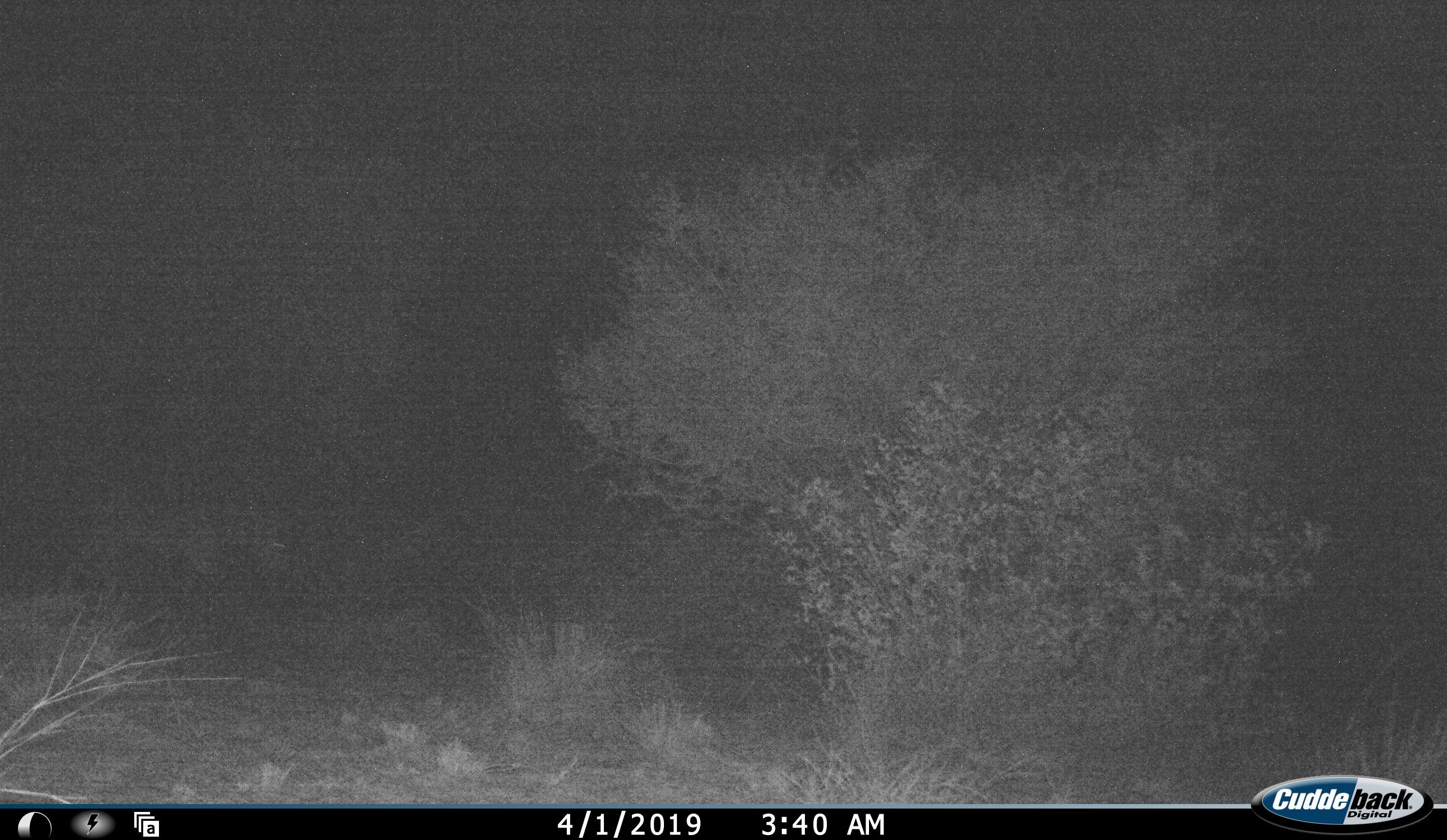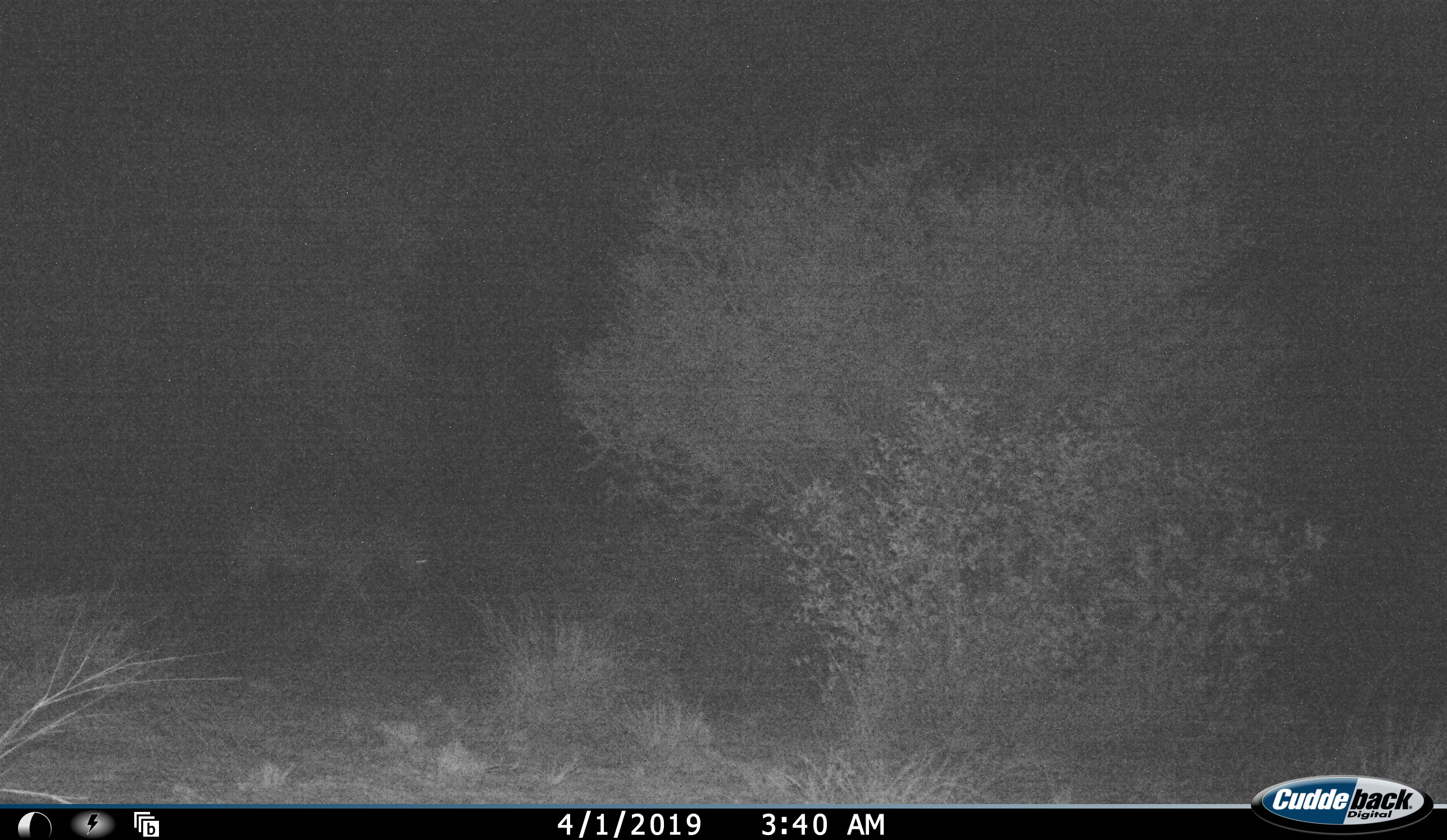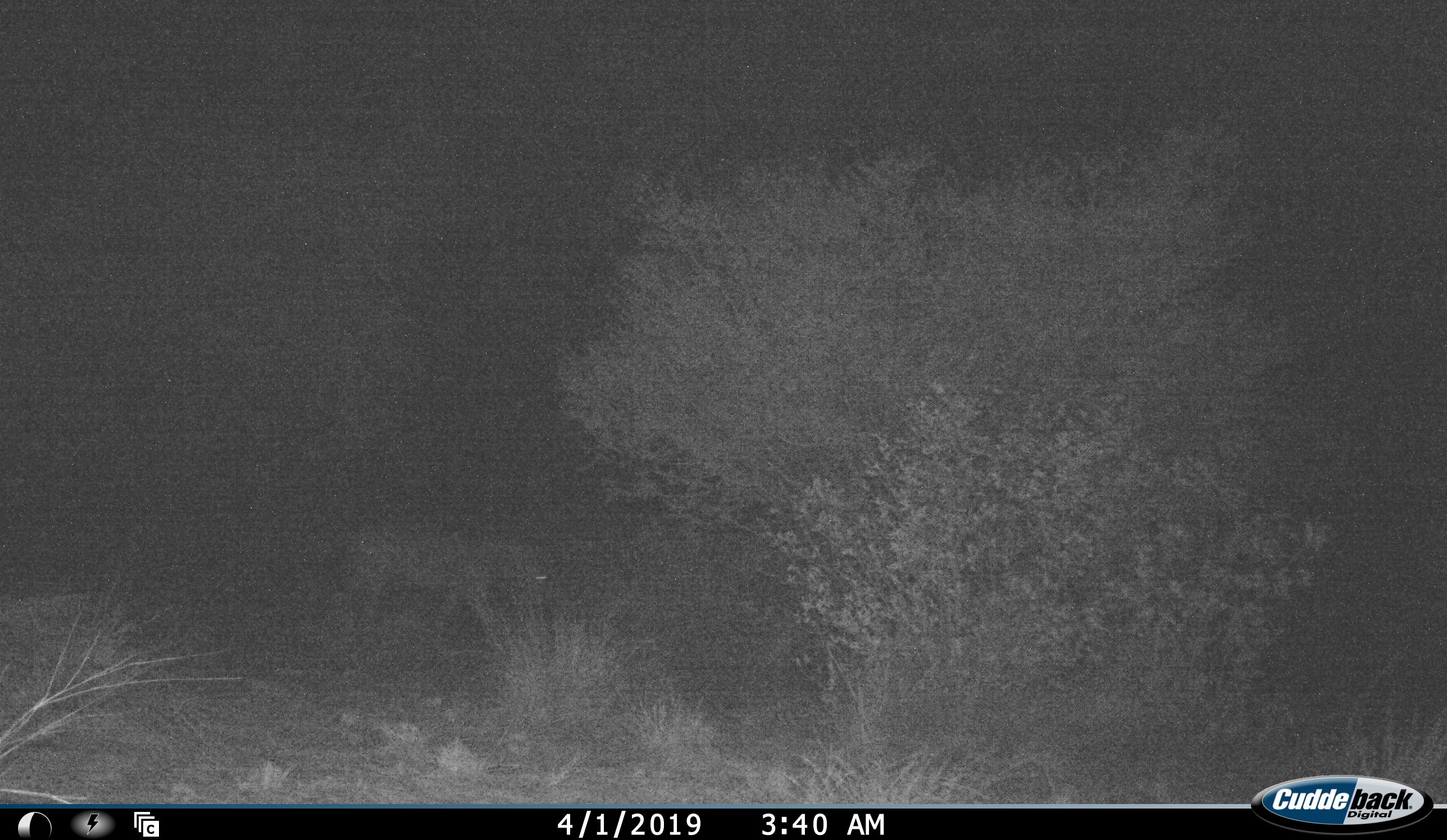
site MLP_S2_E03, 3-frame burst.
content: unidentified animal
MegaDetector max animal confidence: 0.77